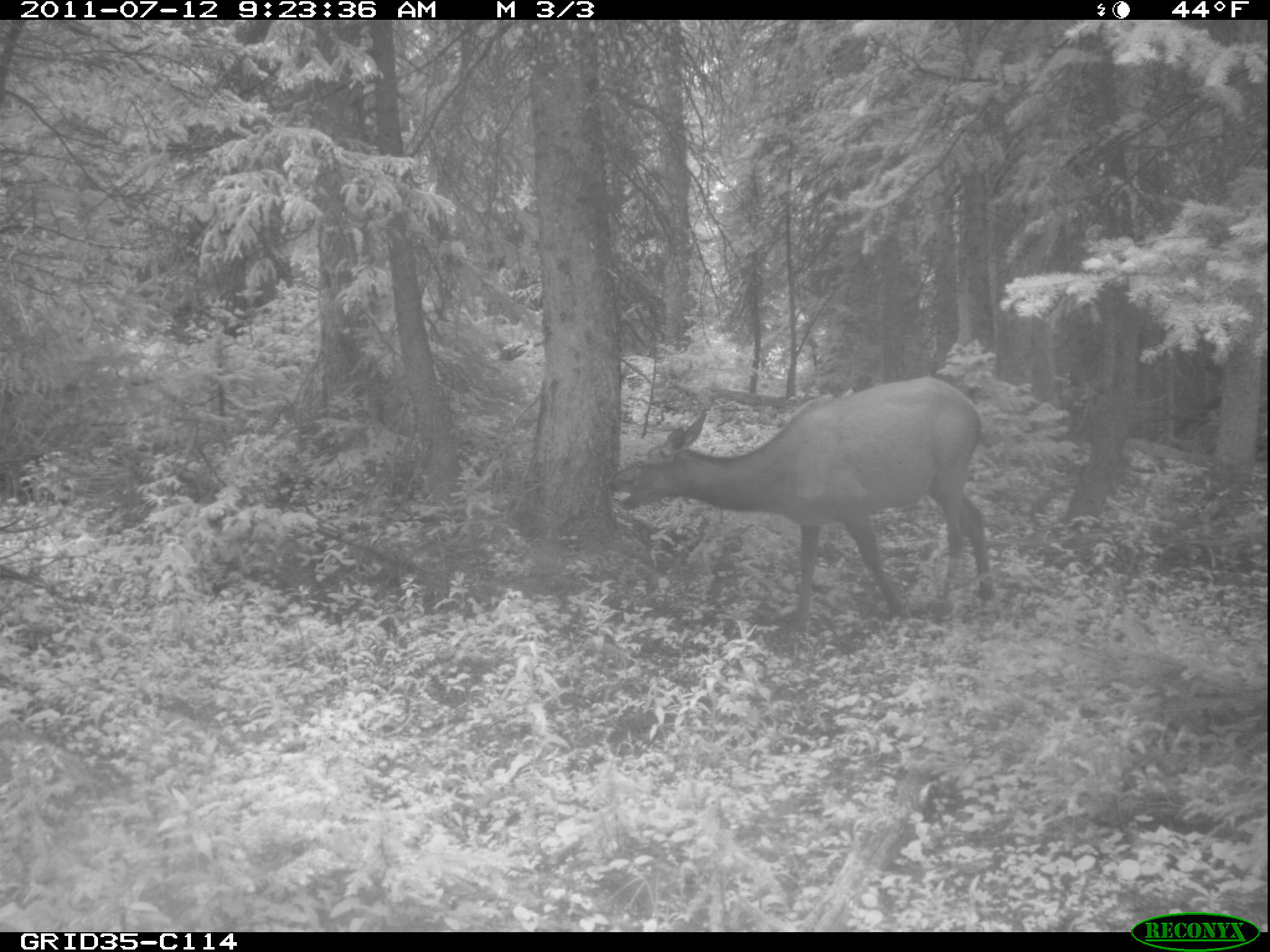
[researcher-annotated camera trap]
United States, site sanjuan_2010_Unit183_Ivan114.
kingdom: Animalia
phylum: Chordata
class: Mammalia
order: Artiodactyla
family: Cervidae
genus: Cervus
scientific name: Cervus elaphus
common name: red deer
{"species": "Cervus elaphus (red deer)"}